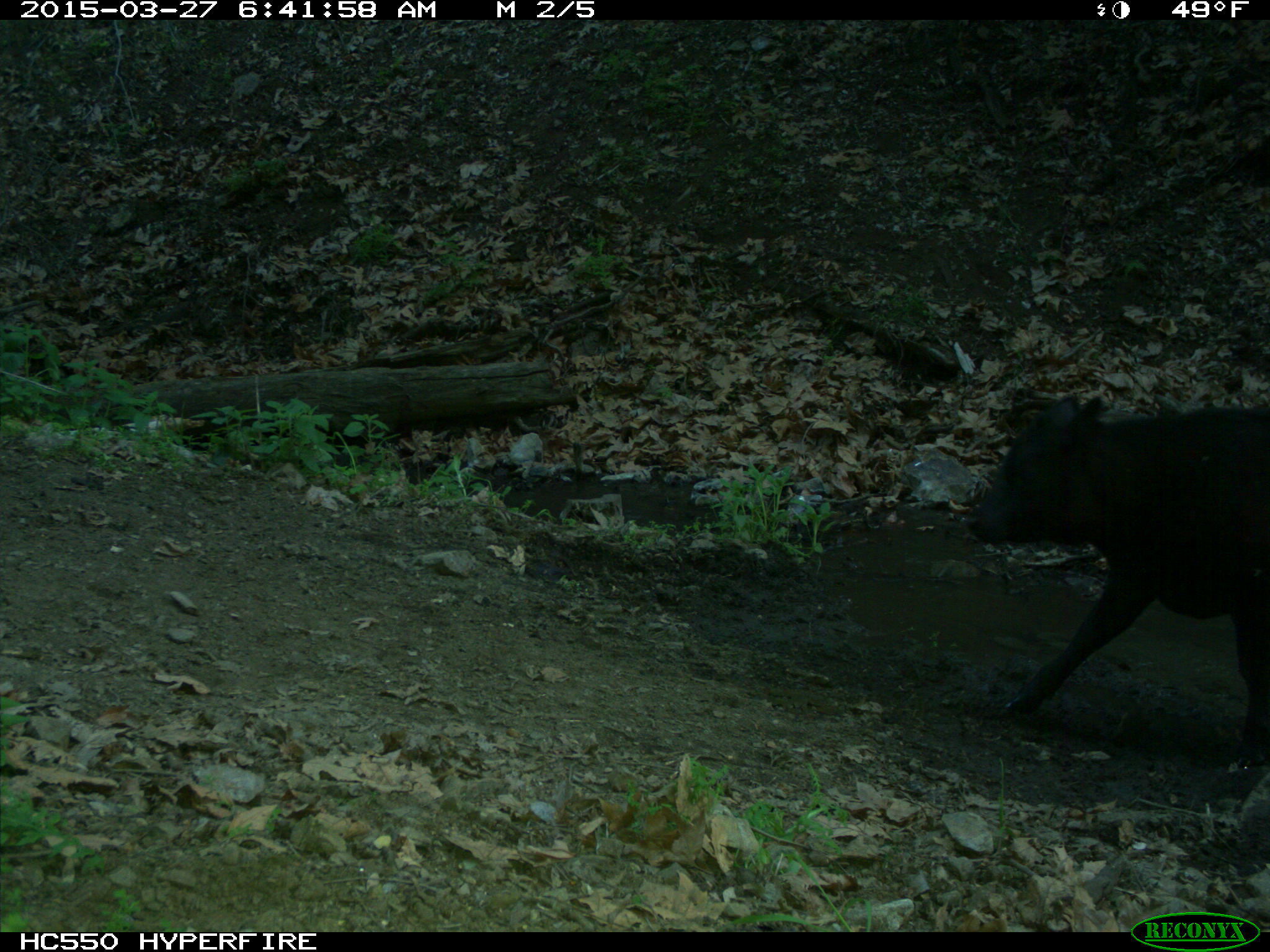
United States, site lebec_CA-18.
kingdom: Animalia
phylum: Chordata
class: Mammalia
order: Artiodactyla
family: Bovidae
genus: Bos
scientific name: Bos taurus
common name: domestic cow